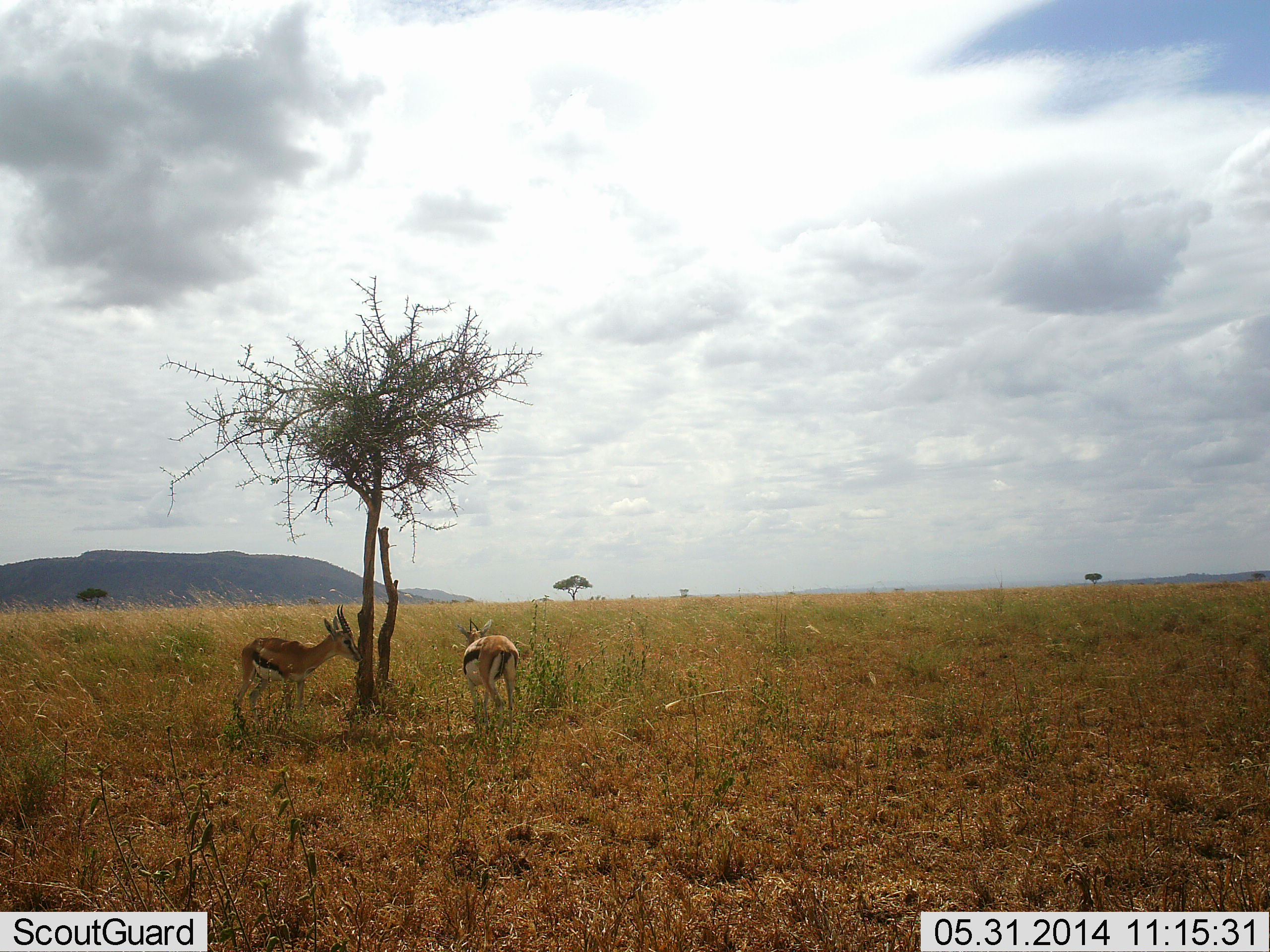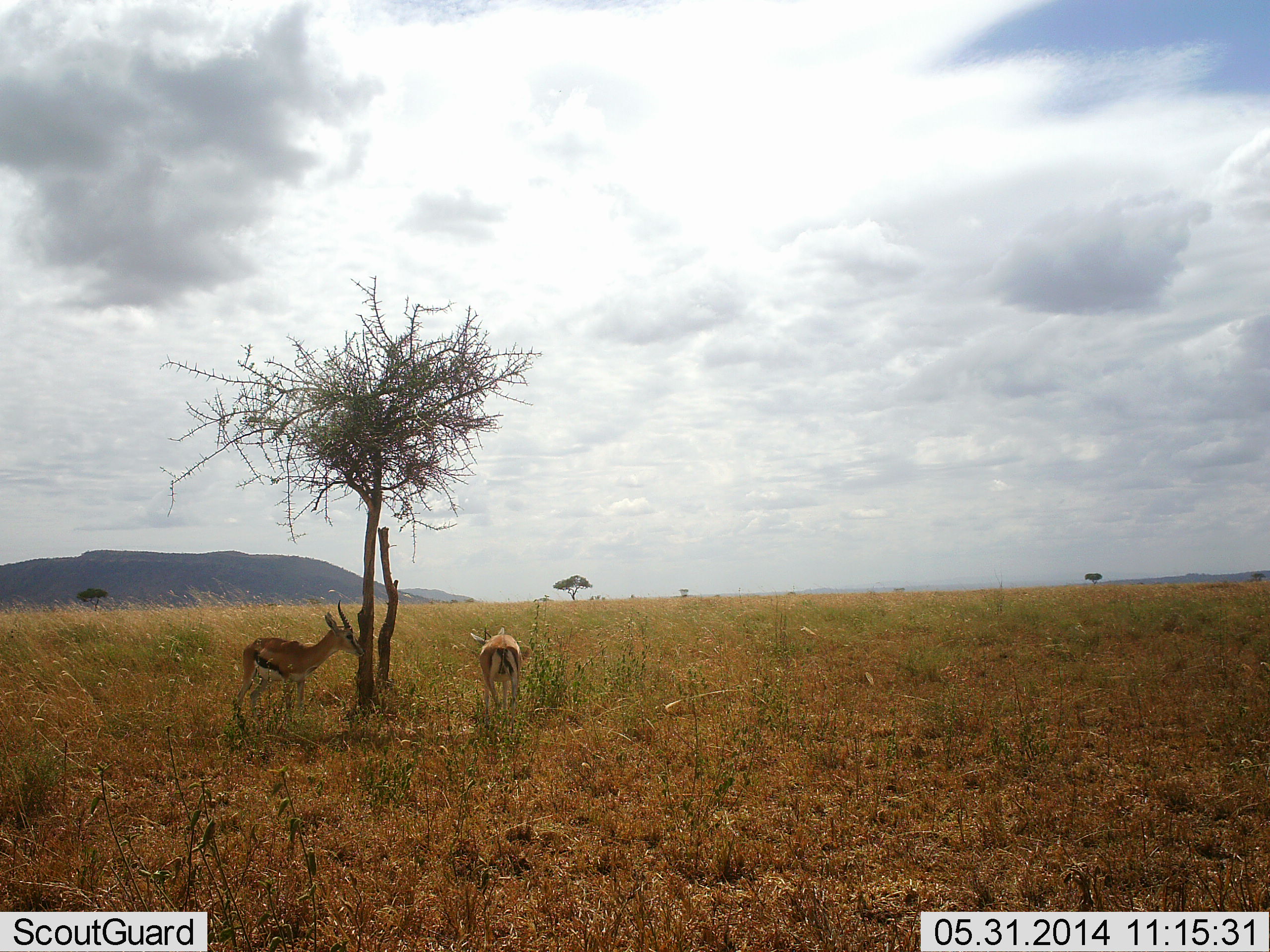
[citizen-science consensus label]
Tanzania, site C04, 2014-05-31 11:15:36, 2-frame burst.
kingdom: Animalia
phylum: Chordata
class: Mammalia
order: Artiodactyla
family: Bovidae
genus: Eudorcas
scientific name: Eudorcas thomsonii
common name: thomson's gazelle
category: gazellethomsons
Gazellethomsons (thomson's gazelle) (Eudorcas thomsonii), count 2. Behavior (volunteer vote fractions): standing 70%, resting 20%, moving 0%, interacting 0%. Young present (vote fraction): 0%. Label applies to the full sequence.